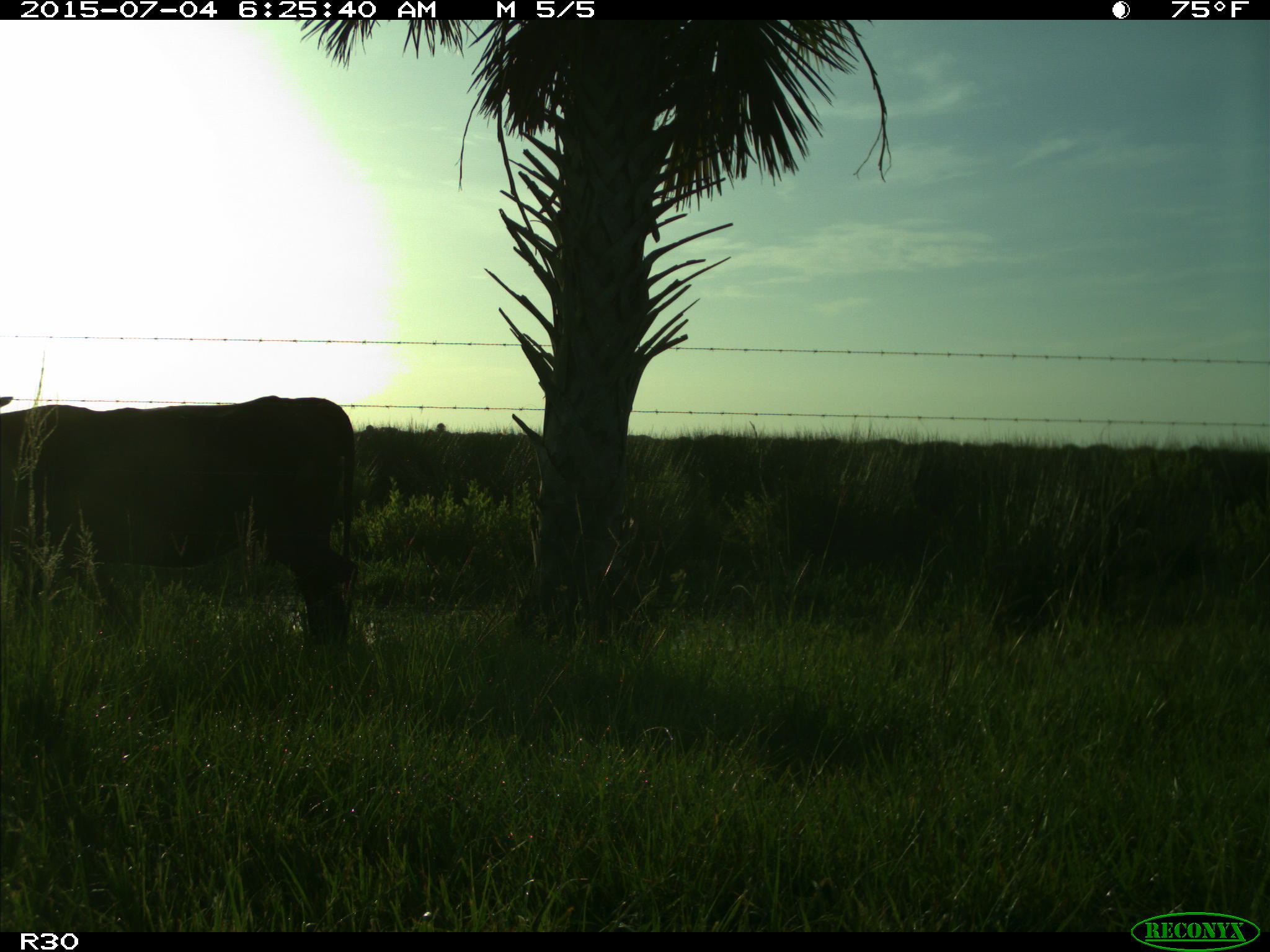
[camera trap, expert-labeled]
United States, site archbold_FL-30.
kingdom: Animalia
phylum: Chordata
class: Mammalia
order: Artiodactyla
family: Bovidae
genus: Bos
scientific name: Bos taurus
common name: domestic cow